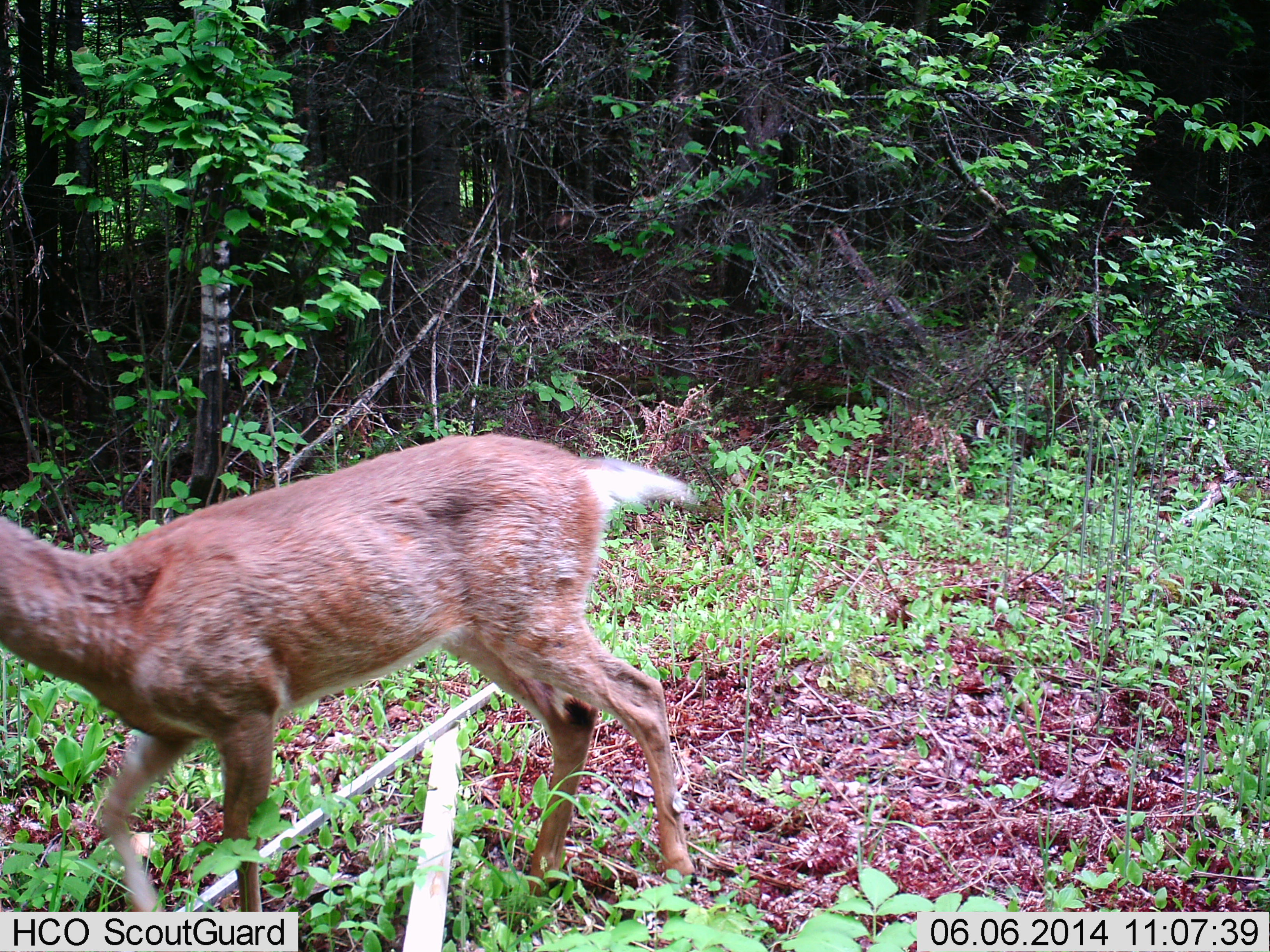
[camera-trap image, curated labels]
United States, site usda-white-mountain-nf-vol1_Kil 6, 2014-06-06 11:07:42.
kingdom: Animalia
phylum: Chordata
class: Mammalia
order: Artiodactyla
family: Cervidae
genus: Odocoileus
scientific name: Odocoileus virginianus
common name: white-tailed deer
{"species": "white-tailed deer (Odocoileus virginianus)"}